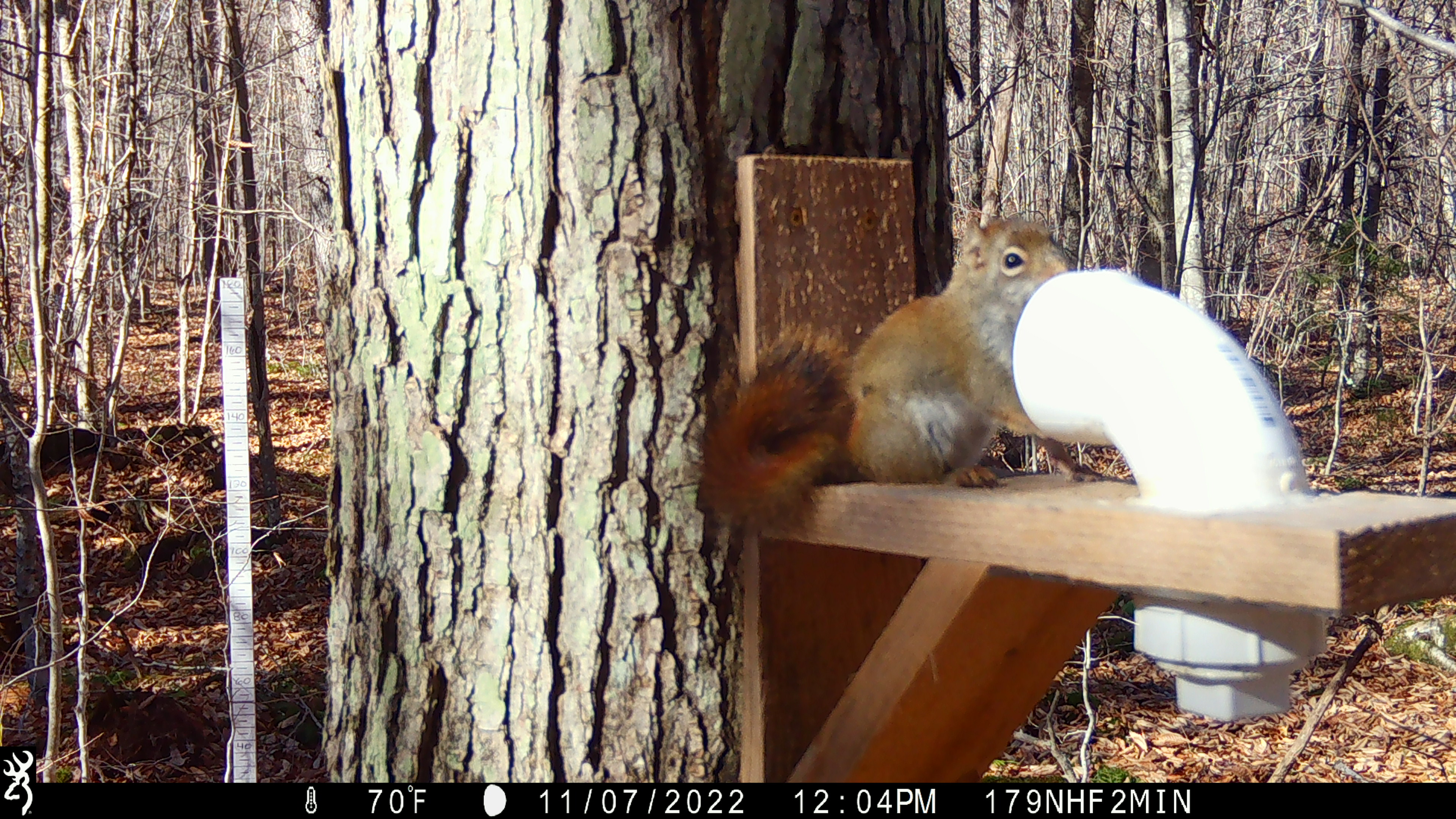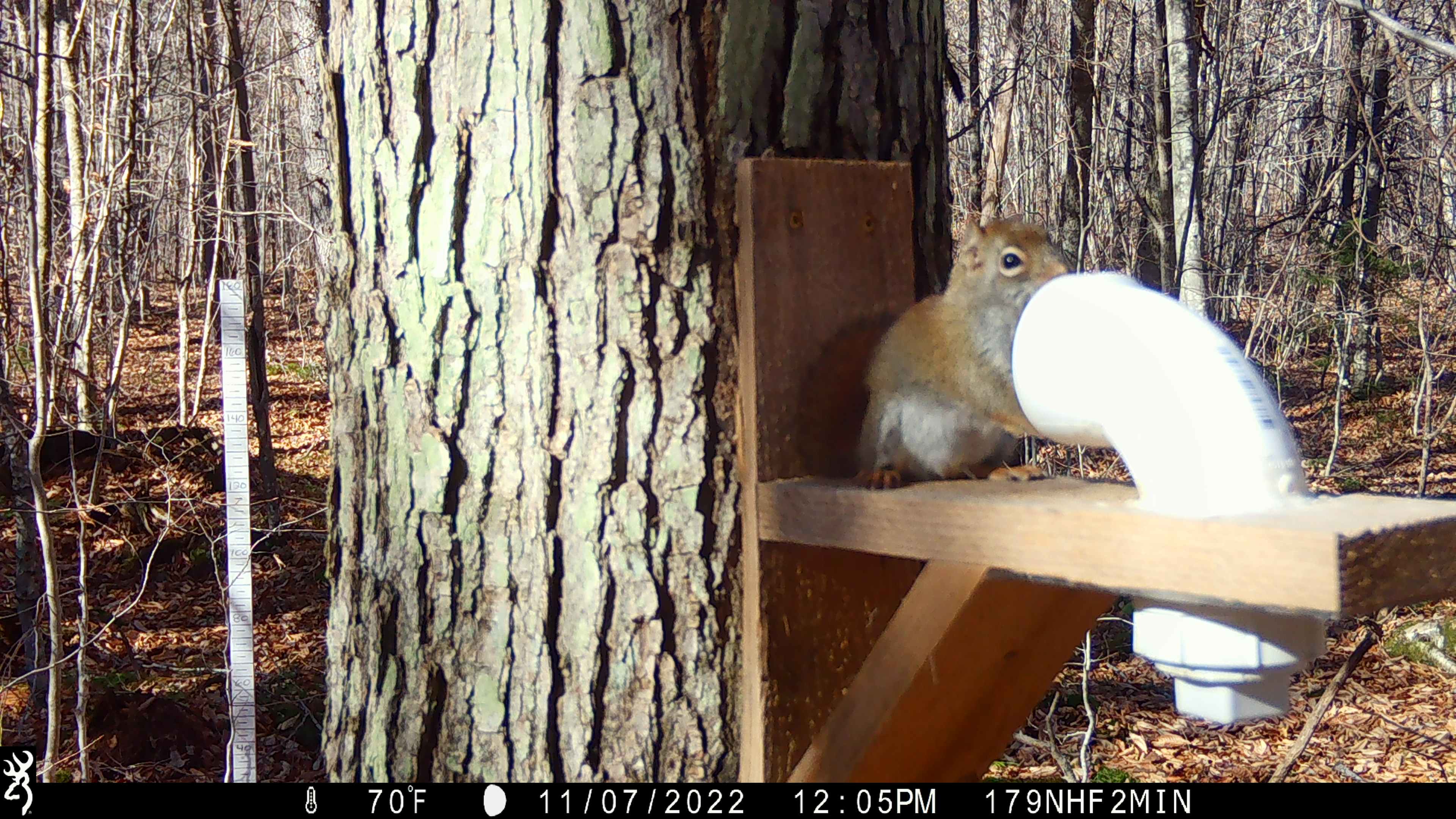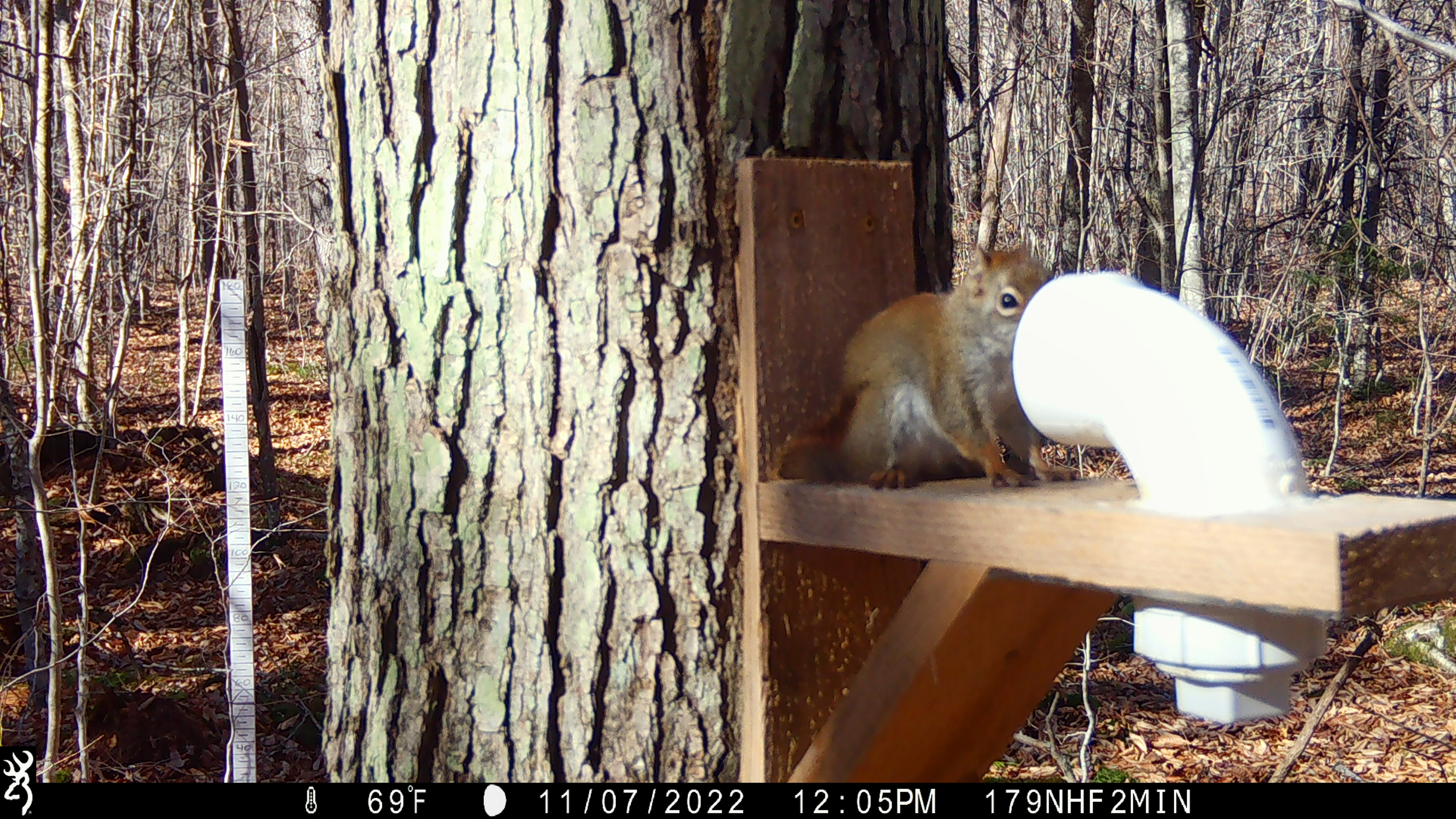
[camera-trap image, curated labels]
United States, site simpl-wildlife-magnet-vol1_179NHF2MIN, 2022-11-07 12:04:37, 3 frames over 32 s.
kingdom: Animalia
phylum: Chordata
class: Mammalia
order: Rodentia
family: Sciuridae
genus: Tamiasciurus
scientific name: Tamiasciurus hudsonicus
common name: red squirrel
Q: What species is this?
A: Red squirrel (Tamiasciurus hudsonicus).